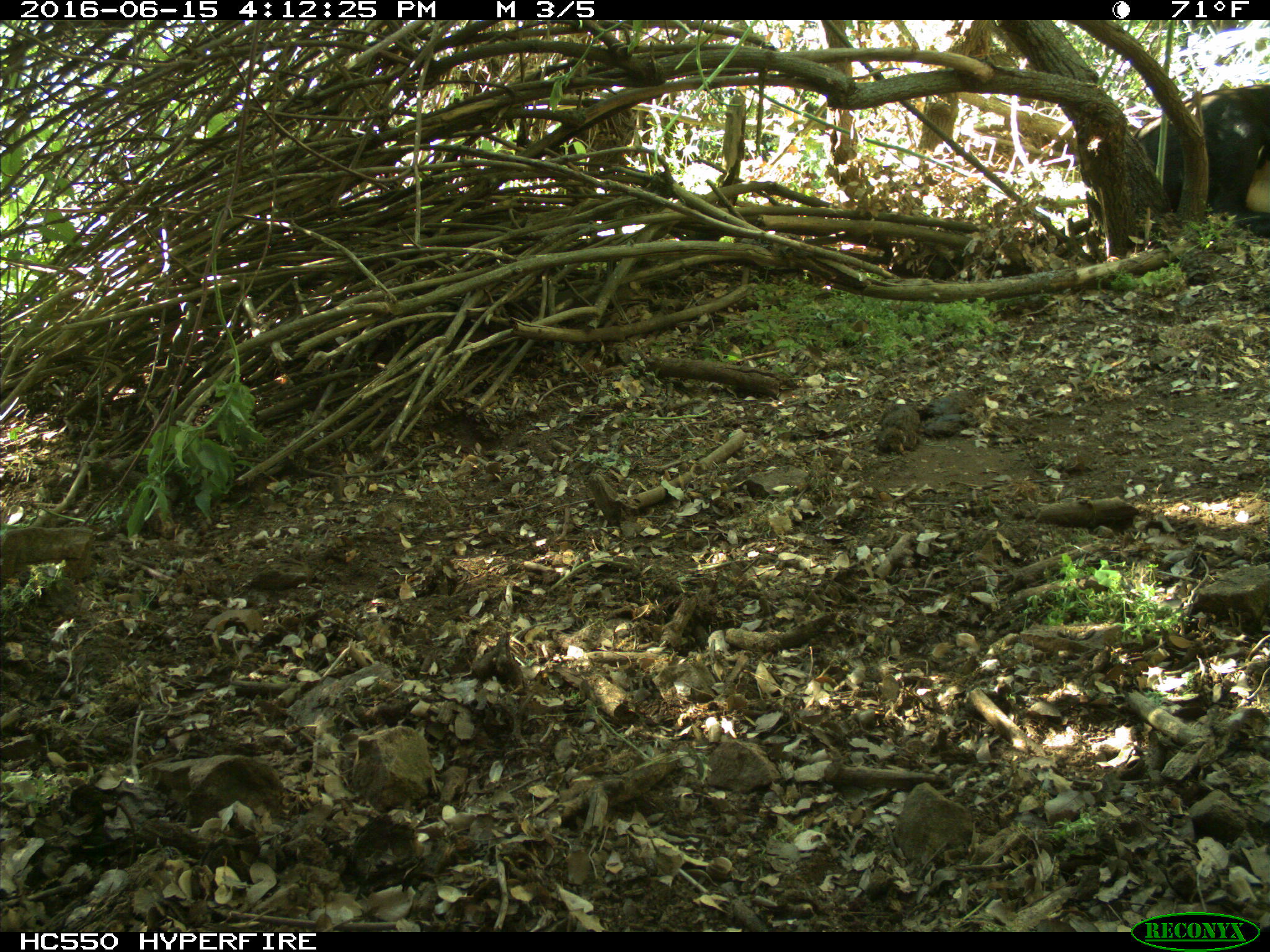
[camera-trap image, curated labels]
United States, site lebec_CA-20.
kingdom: Animalia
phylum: Chordata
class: Mammalia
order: Artiodactyla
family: Bovidae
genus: Bos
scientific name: Bos taurus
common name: domestic cow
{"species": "Bos taurus (domestic cow)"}